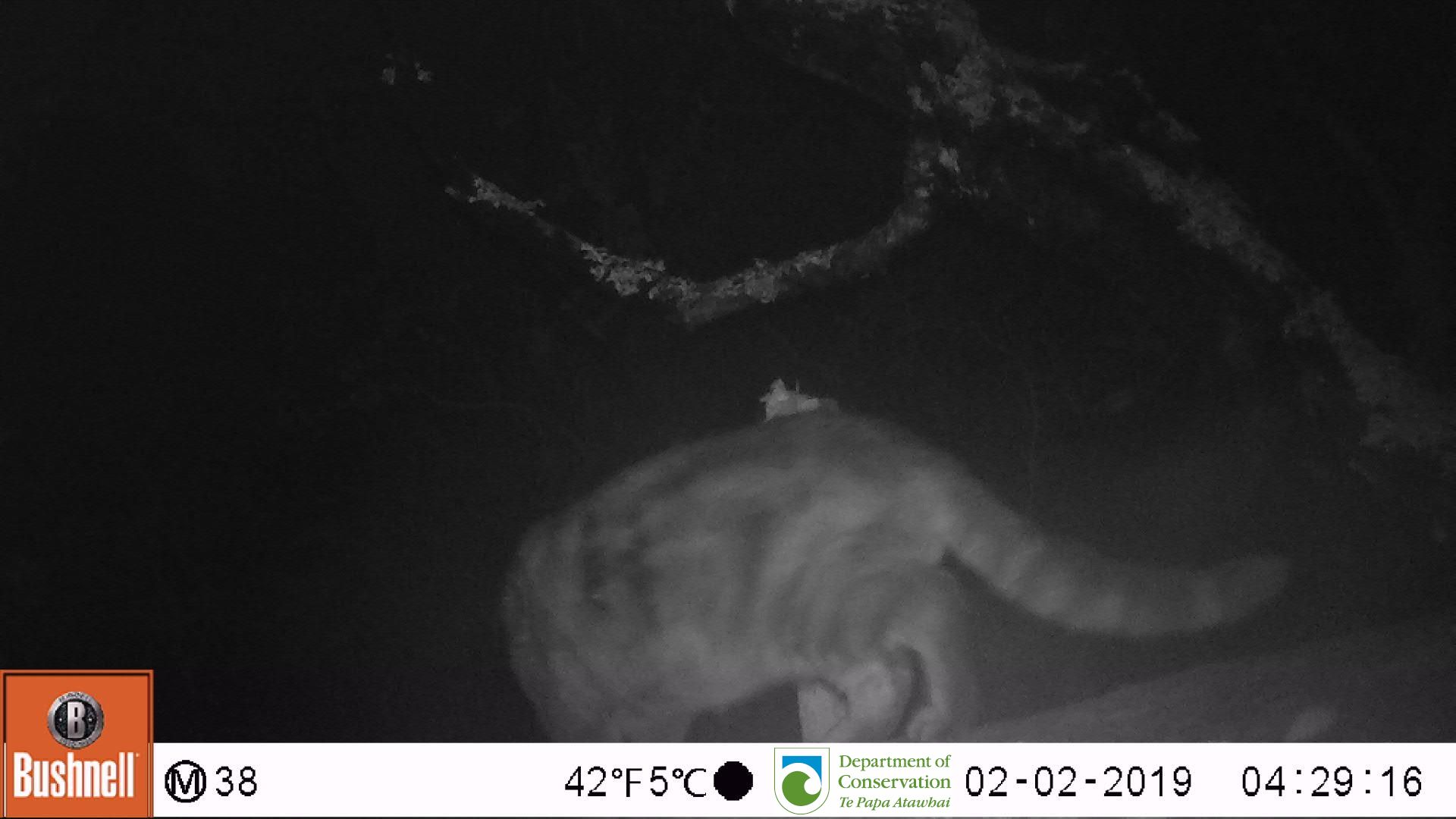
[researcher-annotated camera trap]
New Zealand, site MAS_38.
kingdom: Animalia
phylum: Chordata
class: Mammalia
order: Carnivora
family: Felidae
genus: Felis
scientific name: Felis catus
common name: domestic cat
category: cat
Cat (domestic cat) (Felis catus).